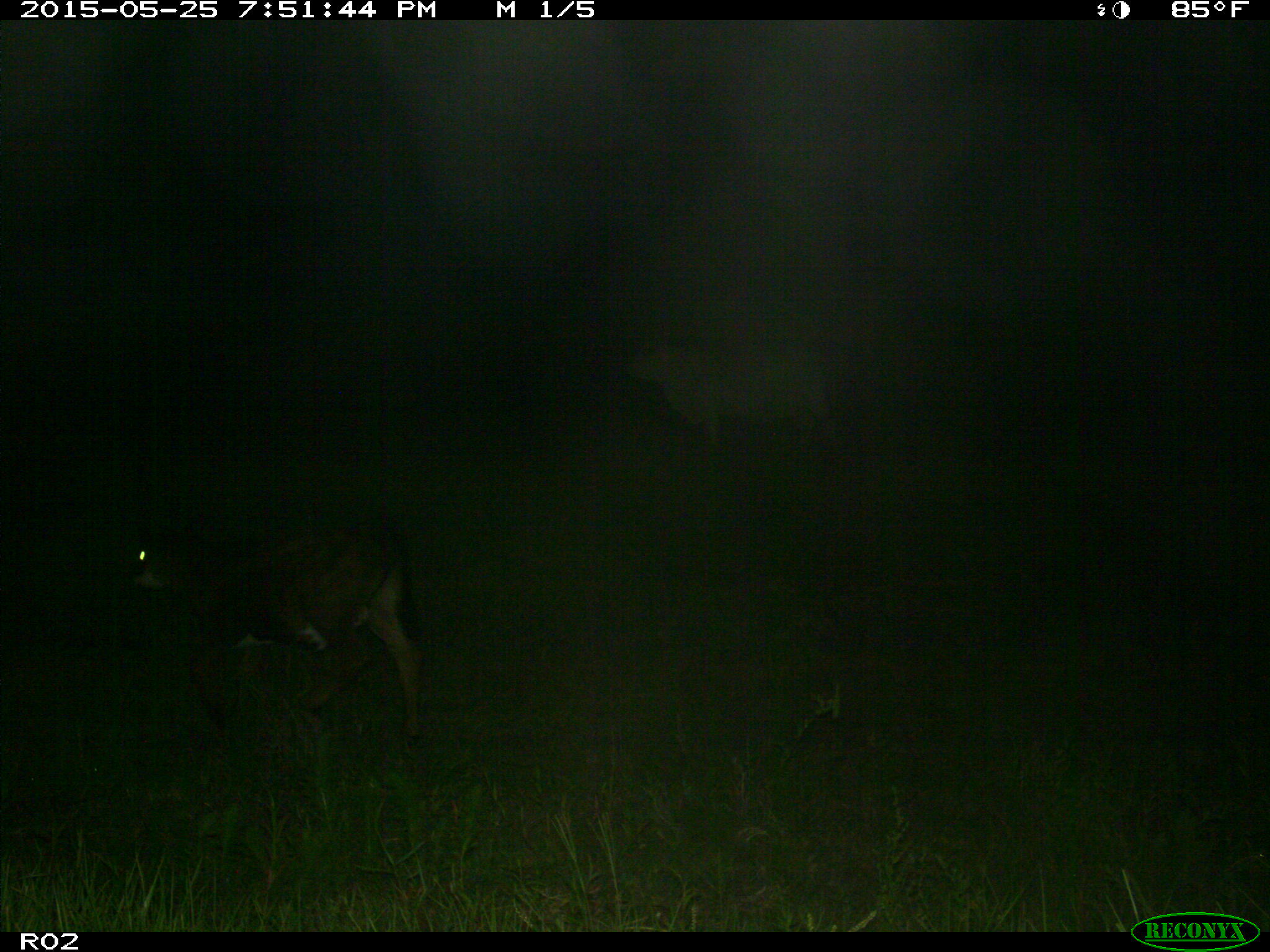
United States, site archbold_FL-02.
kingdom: Animalia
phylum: Chordata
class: Mammalia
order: Artiodactyla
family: Bovidae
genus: Bos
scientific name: Bos taurus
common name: domestic cow